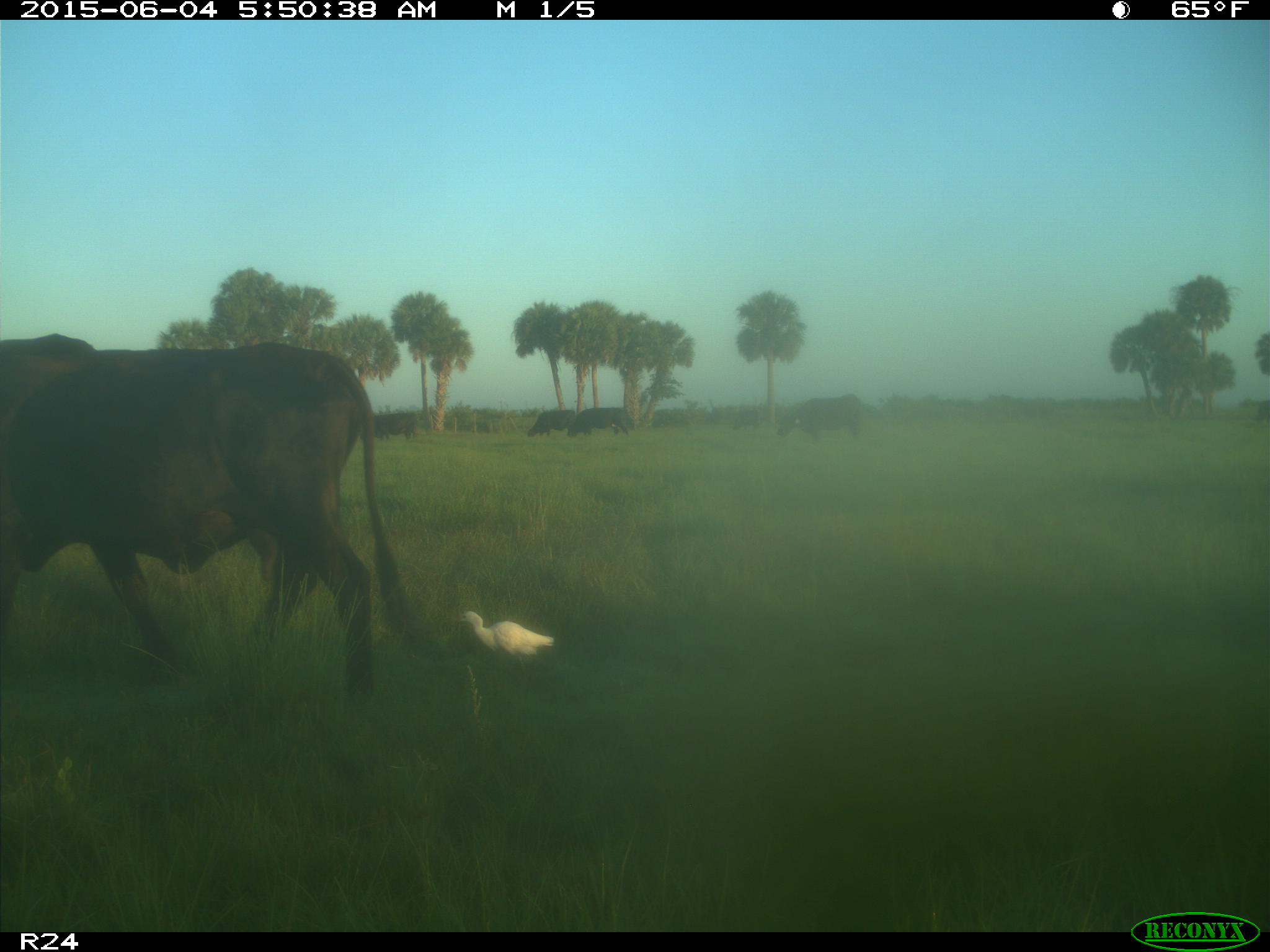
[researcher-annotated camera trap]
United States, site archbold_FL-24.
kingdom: Animalia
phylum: Chordata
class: Mammalia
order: Artiodactyla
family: Bovidae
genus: Bos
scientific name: Bos taurus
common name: domestic cow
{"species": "Bos taurus (domestic cow)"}